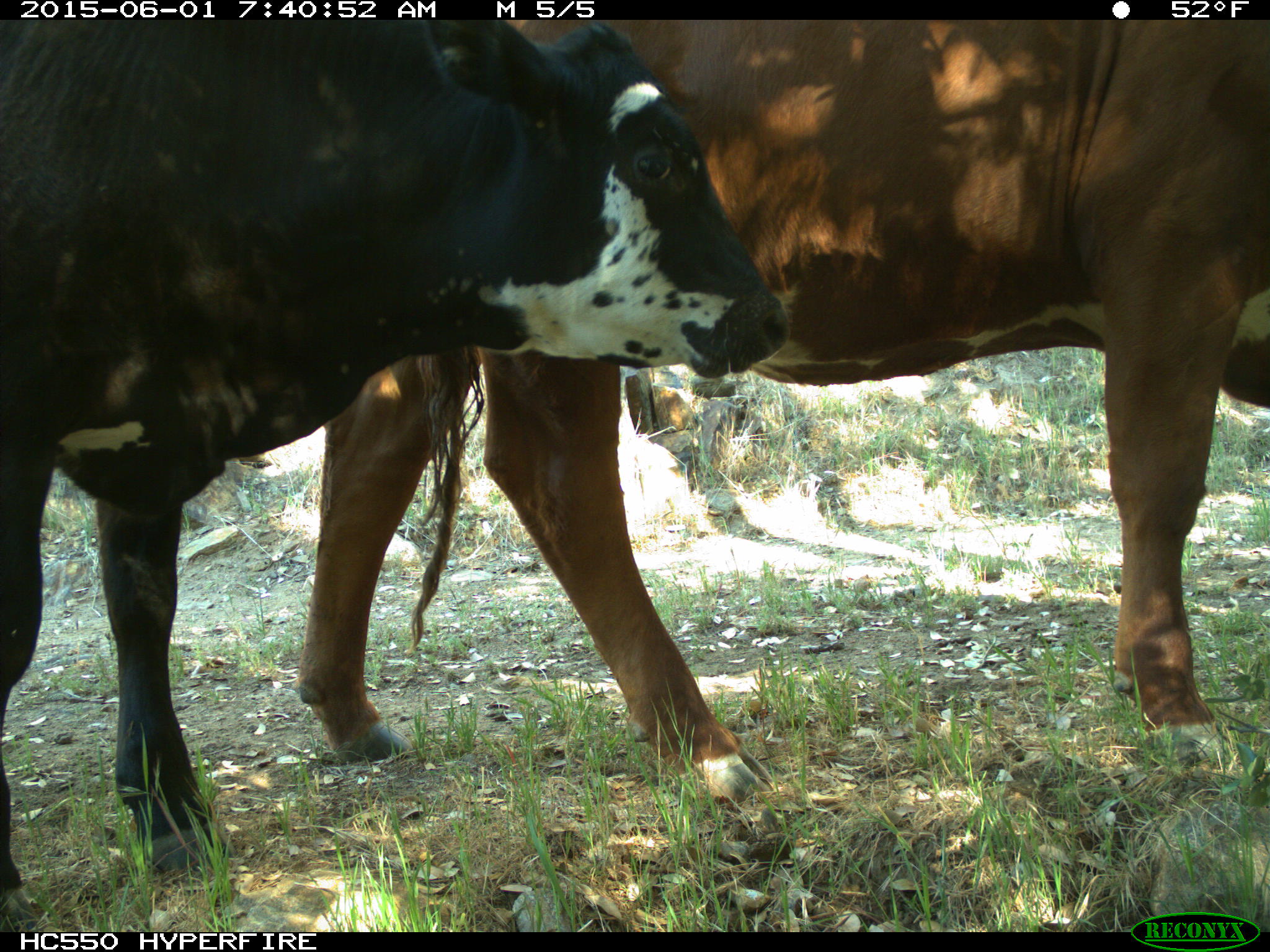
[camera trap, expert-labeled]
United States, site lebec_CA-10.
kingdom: Animalia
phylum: Chordata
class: Mammalia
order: Artiodactyla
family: Bovidae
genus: Bos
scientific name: Bos taurus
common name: domestic cow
Bos taurus (domestic cow).